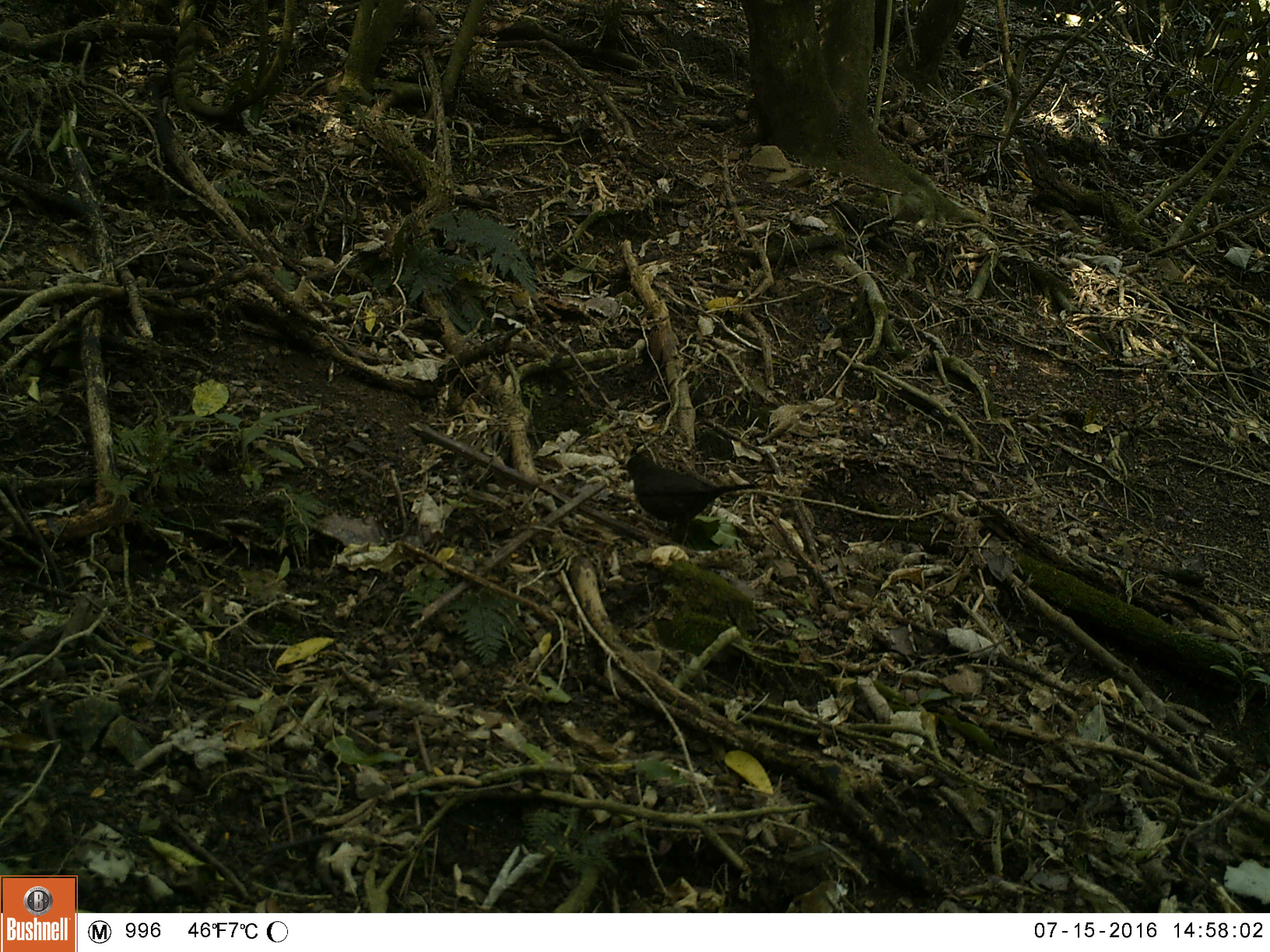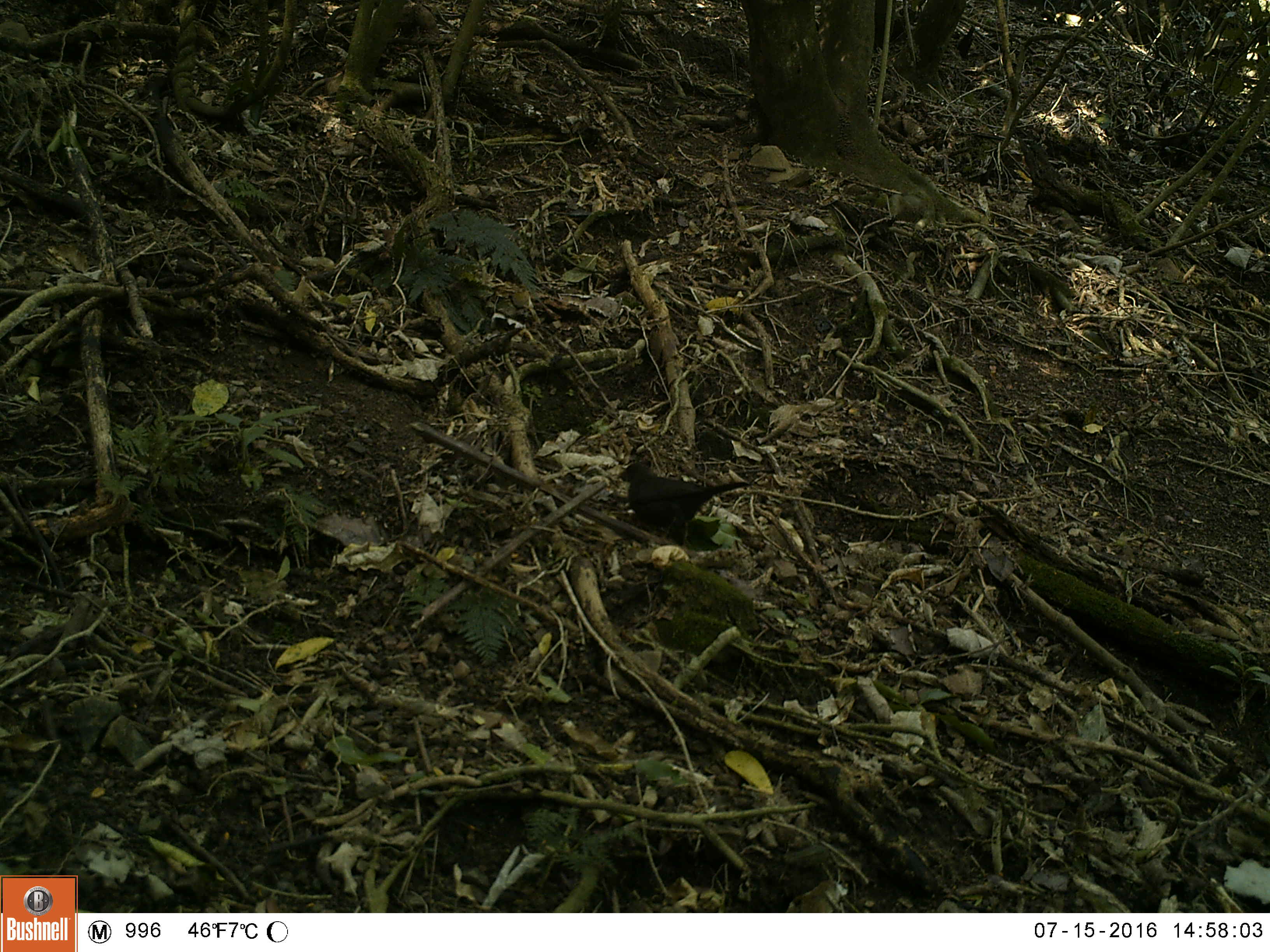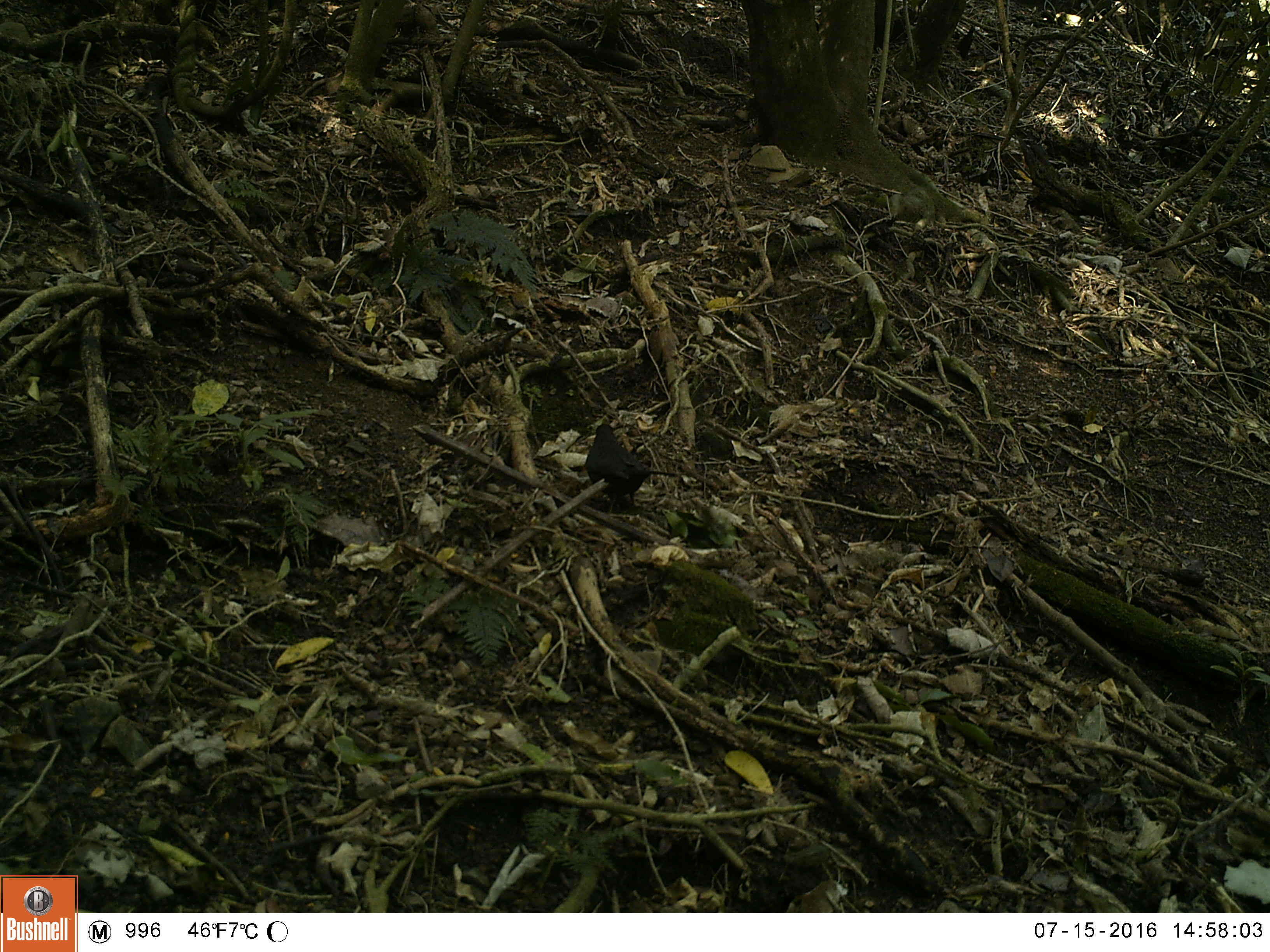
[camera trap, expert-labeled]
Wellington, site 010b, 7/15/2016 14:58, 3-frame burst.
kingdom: Animalia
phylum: Chordata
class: Aves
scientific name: Aves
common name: bird